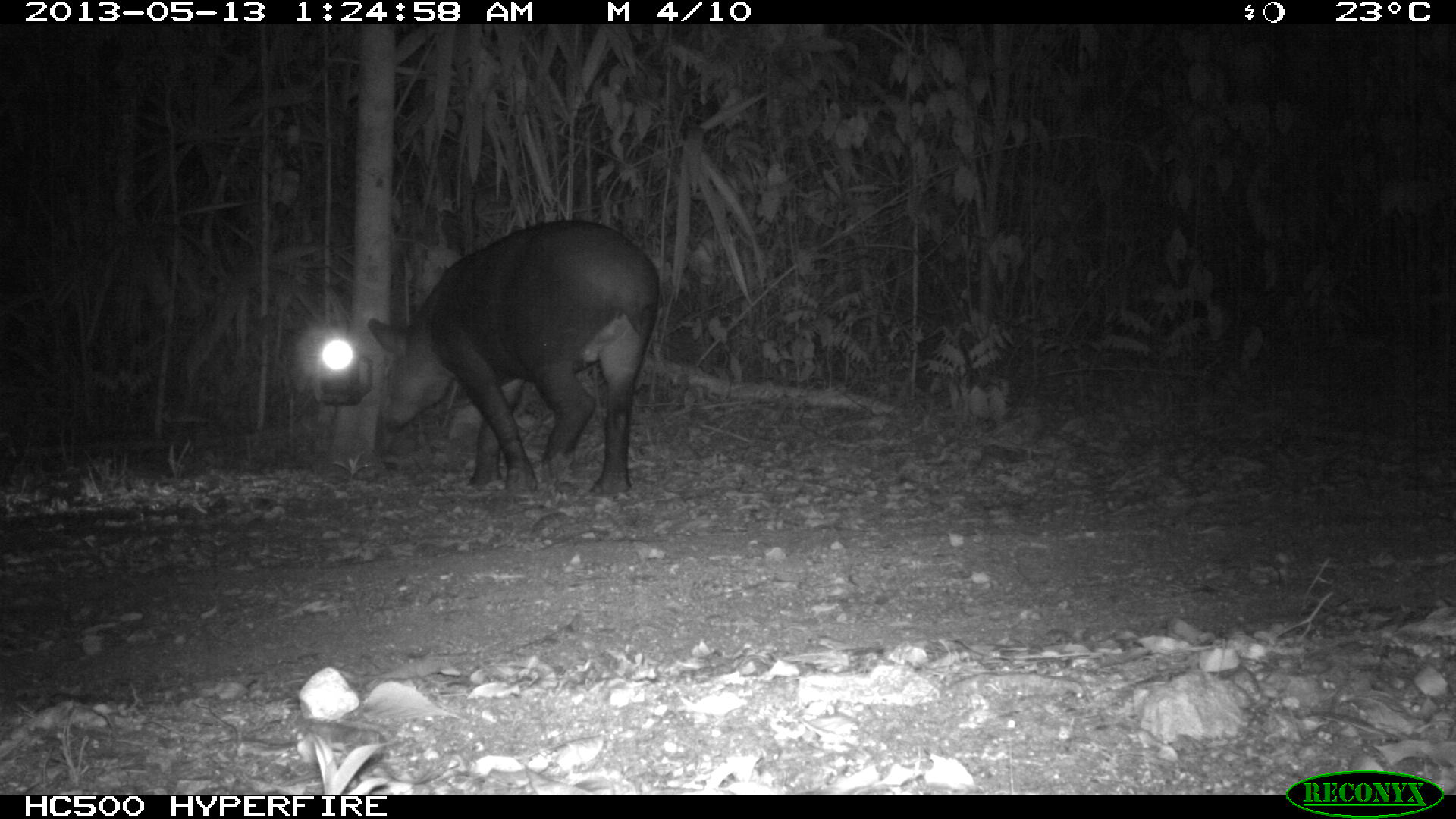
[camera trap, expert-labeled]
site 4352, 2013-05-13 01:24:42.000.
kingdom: Animalia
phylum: Chordata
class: Mammalia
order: Perissodactyla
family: Tapiridae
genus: Tapirus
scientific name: Tapirus bairdii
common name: baird's tapir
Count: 2.